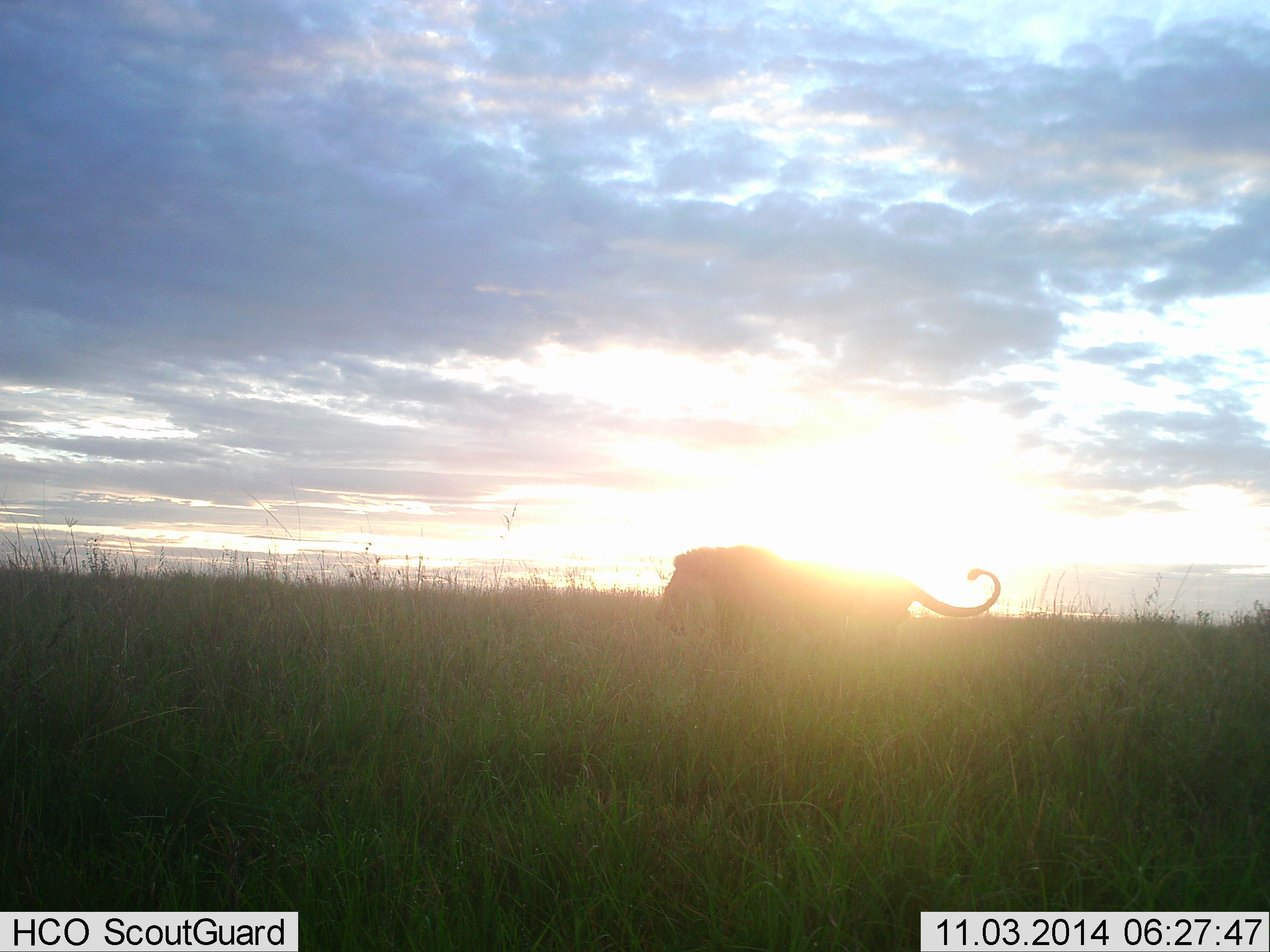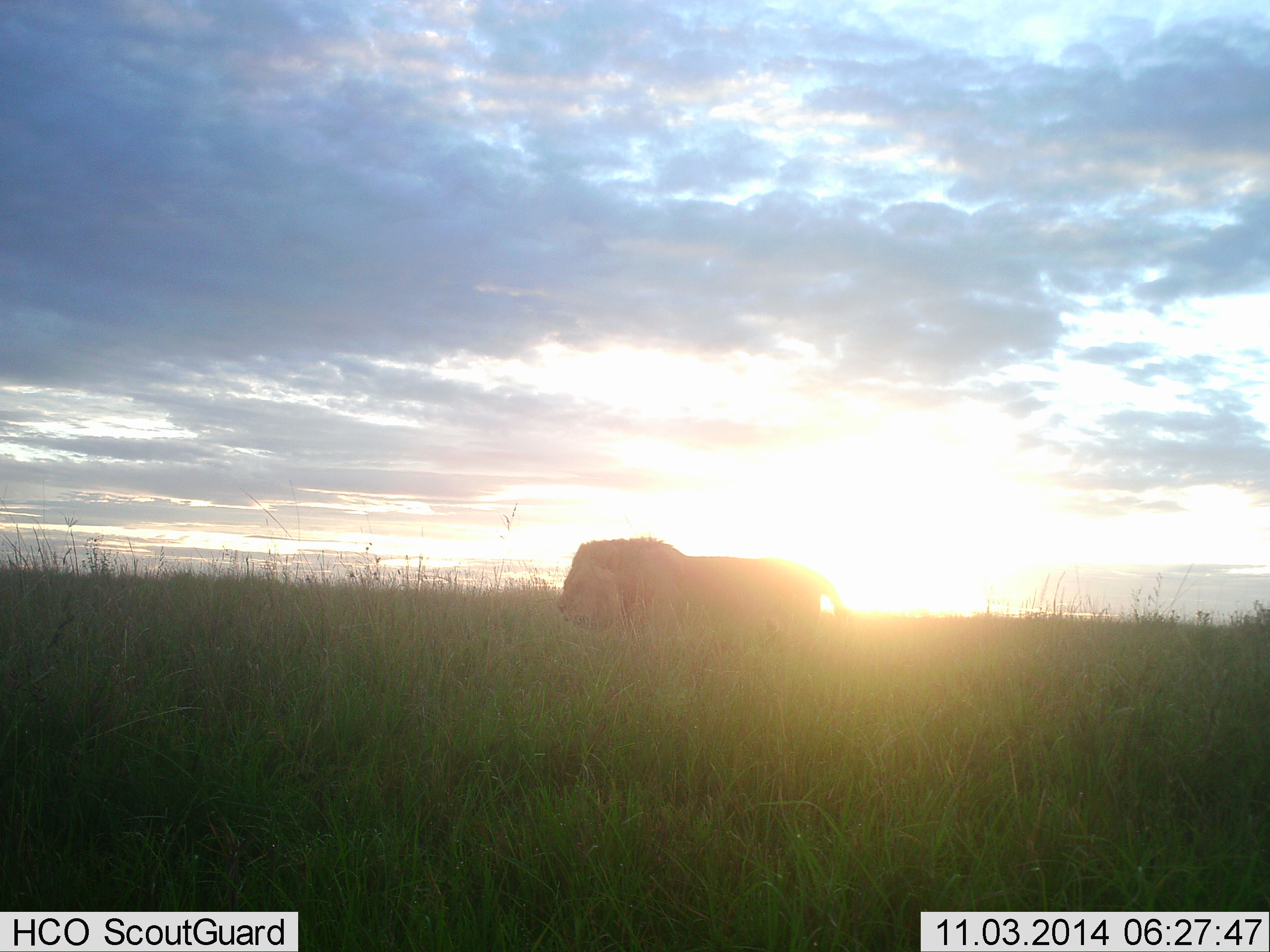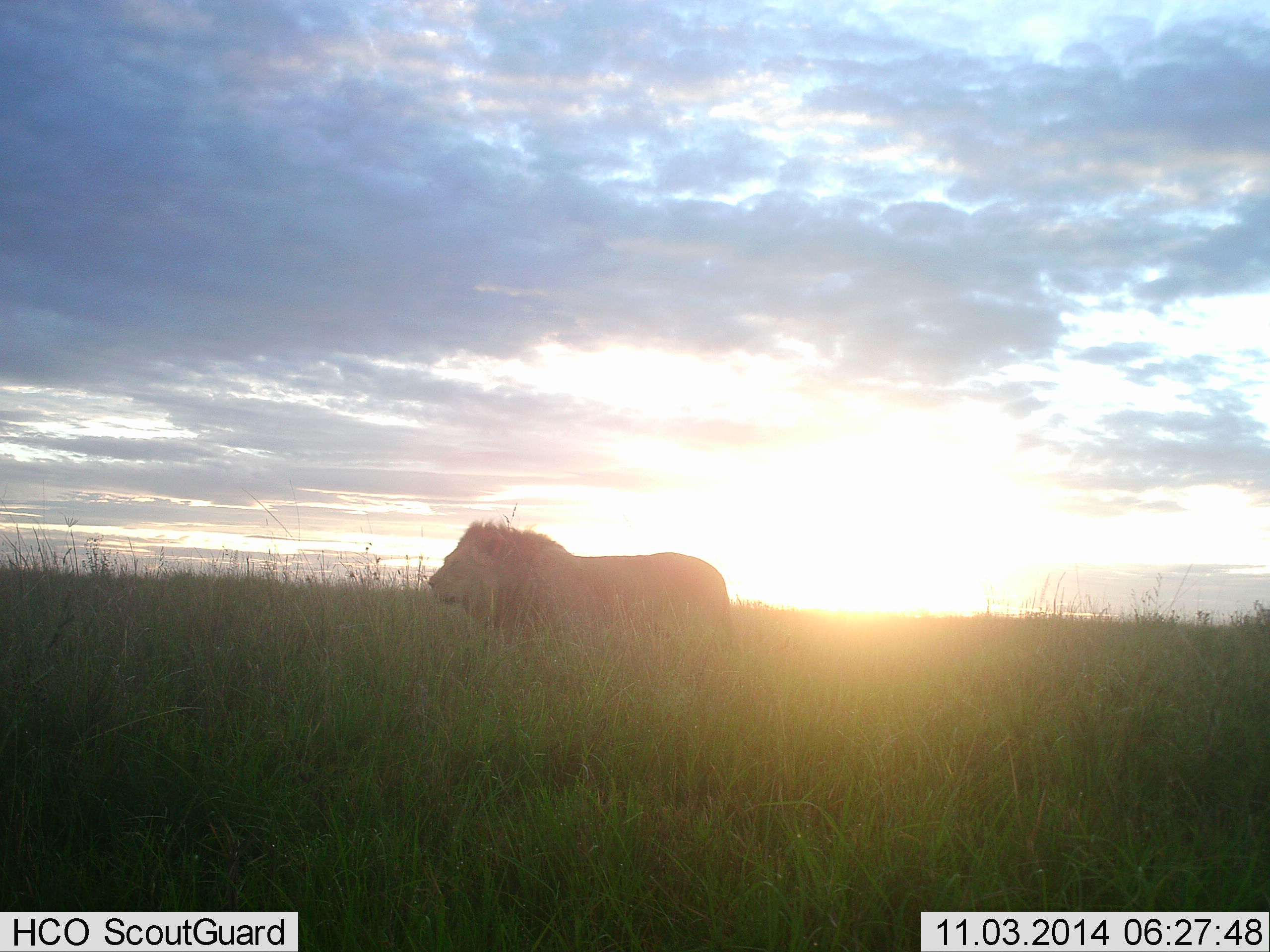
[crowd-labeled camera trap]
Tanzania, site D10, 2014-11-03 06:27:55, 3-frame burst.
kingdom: Animalia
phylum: Chordata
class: Mammalia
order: Carnivora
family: Felidae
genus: Panthera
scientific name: Panthera leo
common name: lion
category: lionmale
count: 1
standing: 10%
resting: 0%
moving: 90%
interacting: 0%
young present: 0%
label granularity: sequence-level